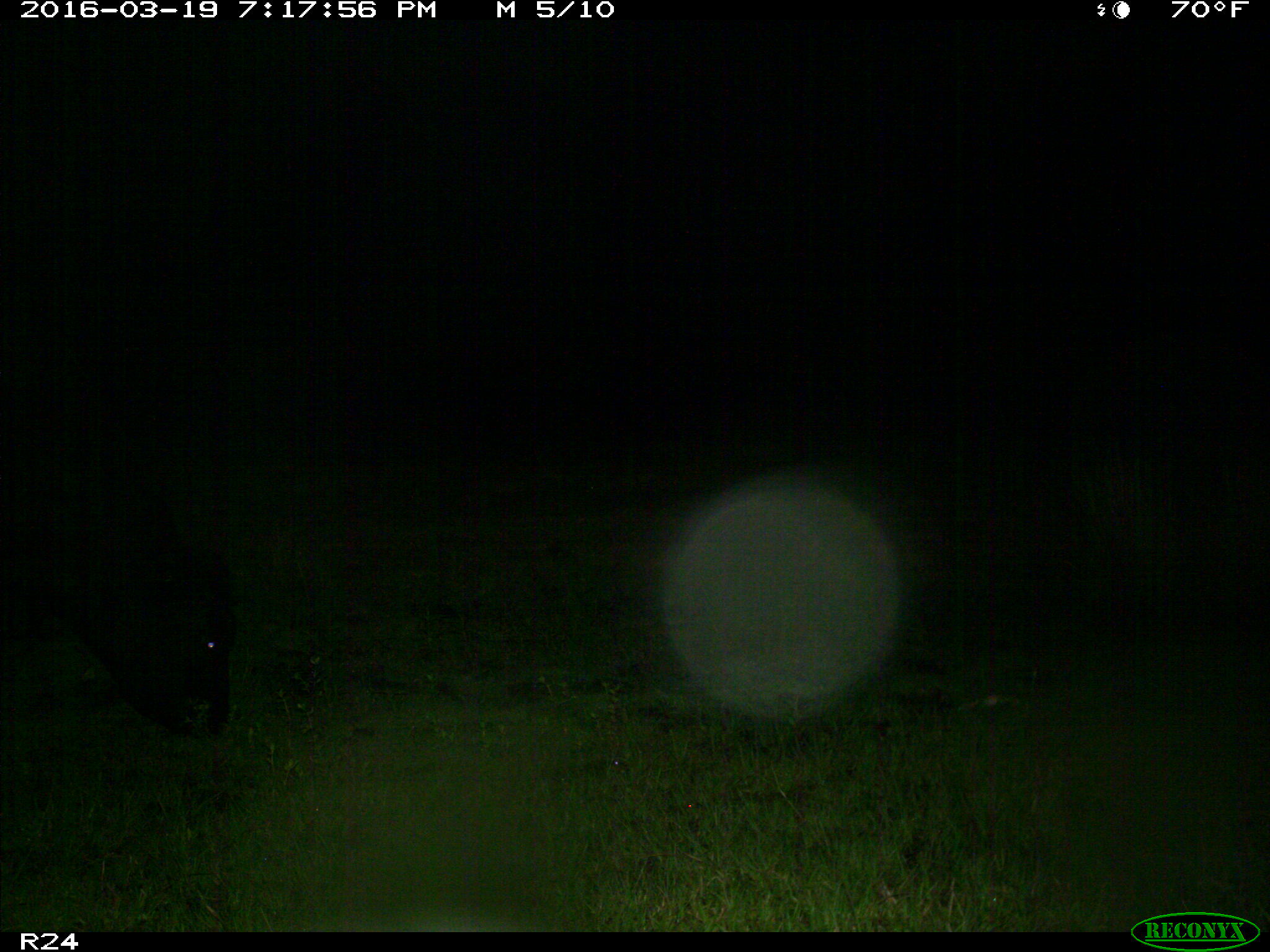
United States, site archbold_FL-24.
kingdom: Animalia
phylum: Chordata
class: Mammalia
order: Artiodactyla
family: Bovidae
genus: Bos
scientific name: Bos taurus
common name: domestic cow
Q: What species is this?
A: Bos taurus (domestic cow).